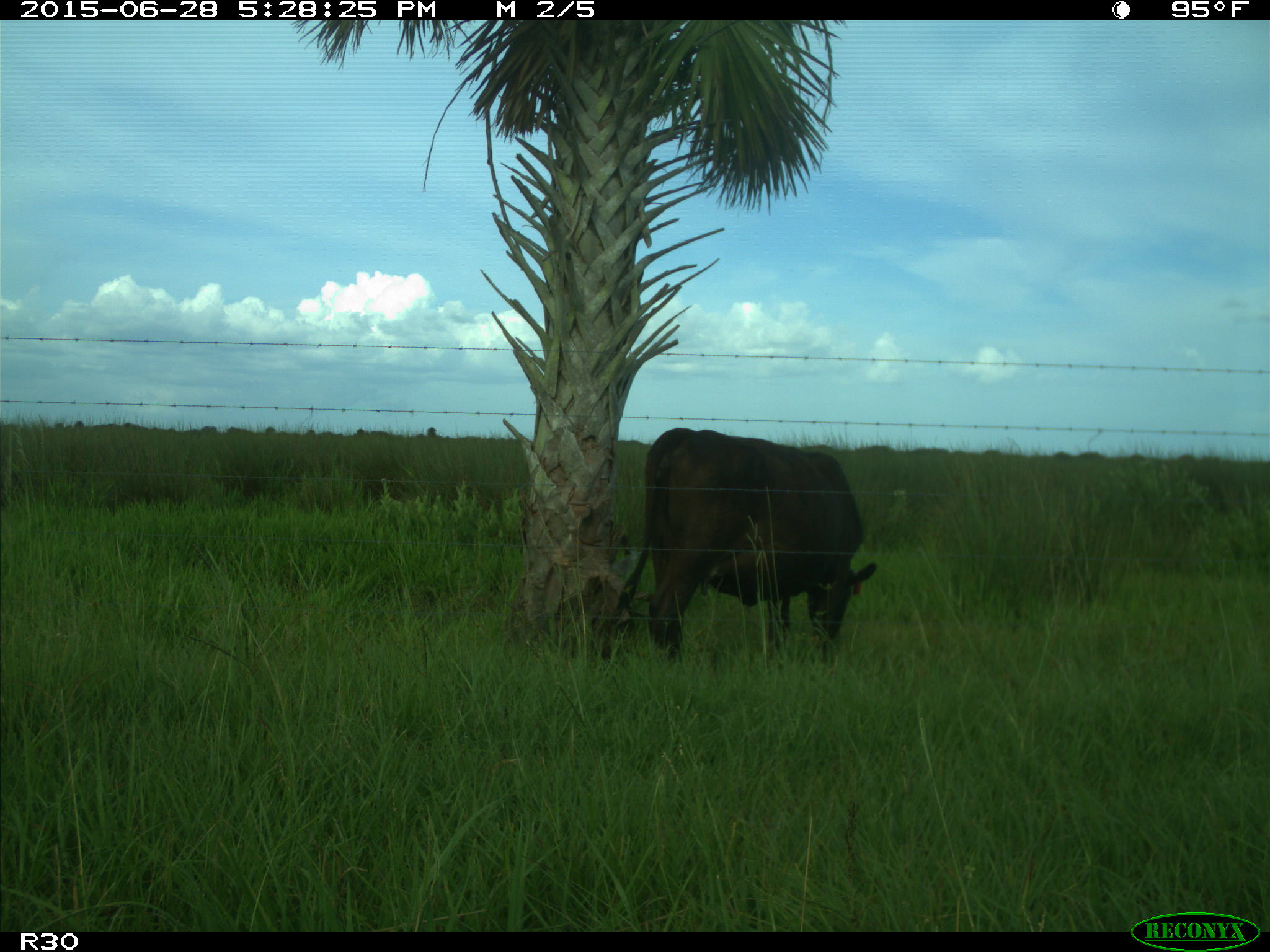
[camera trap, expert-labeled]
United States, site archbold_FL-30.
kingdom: Animalia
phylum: Chordata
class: Mammalia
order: Artiodactyla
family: Bovidae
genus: Bos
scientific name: Bos taurus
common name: domestic cow